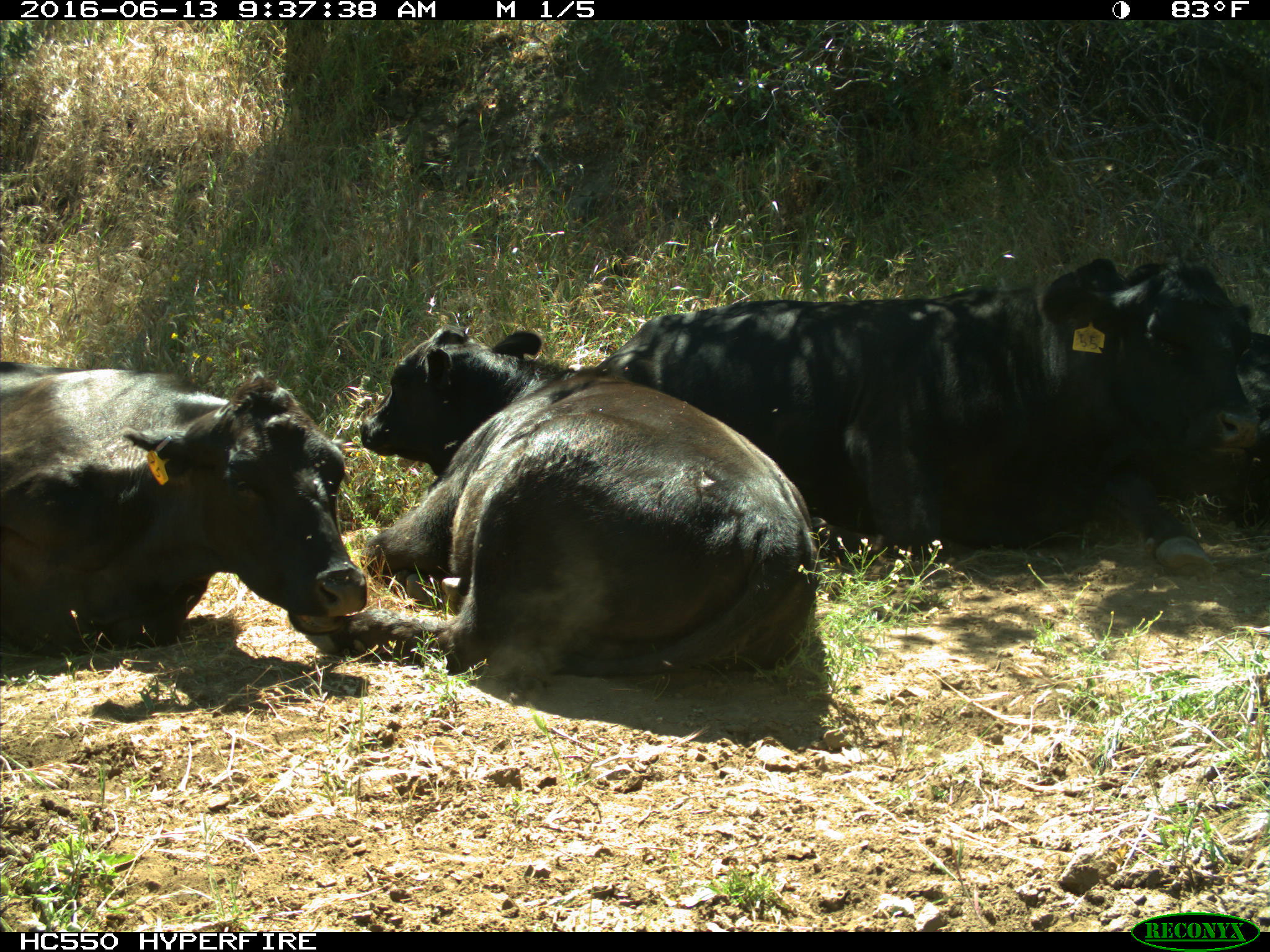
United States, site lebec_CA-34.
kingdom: Animalia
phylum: Chordata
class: Mammalia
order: Artiodactyla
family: Bovidae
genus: Bos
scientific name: Bos taurus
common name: domestic cow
Bos taurus (domestic cow).